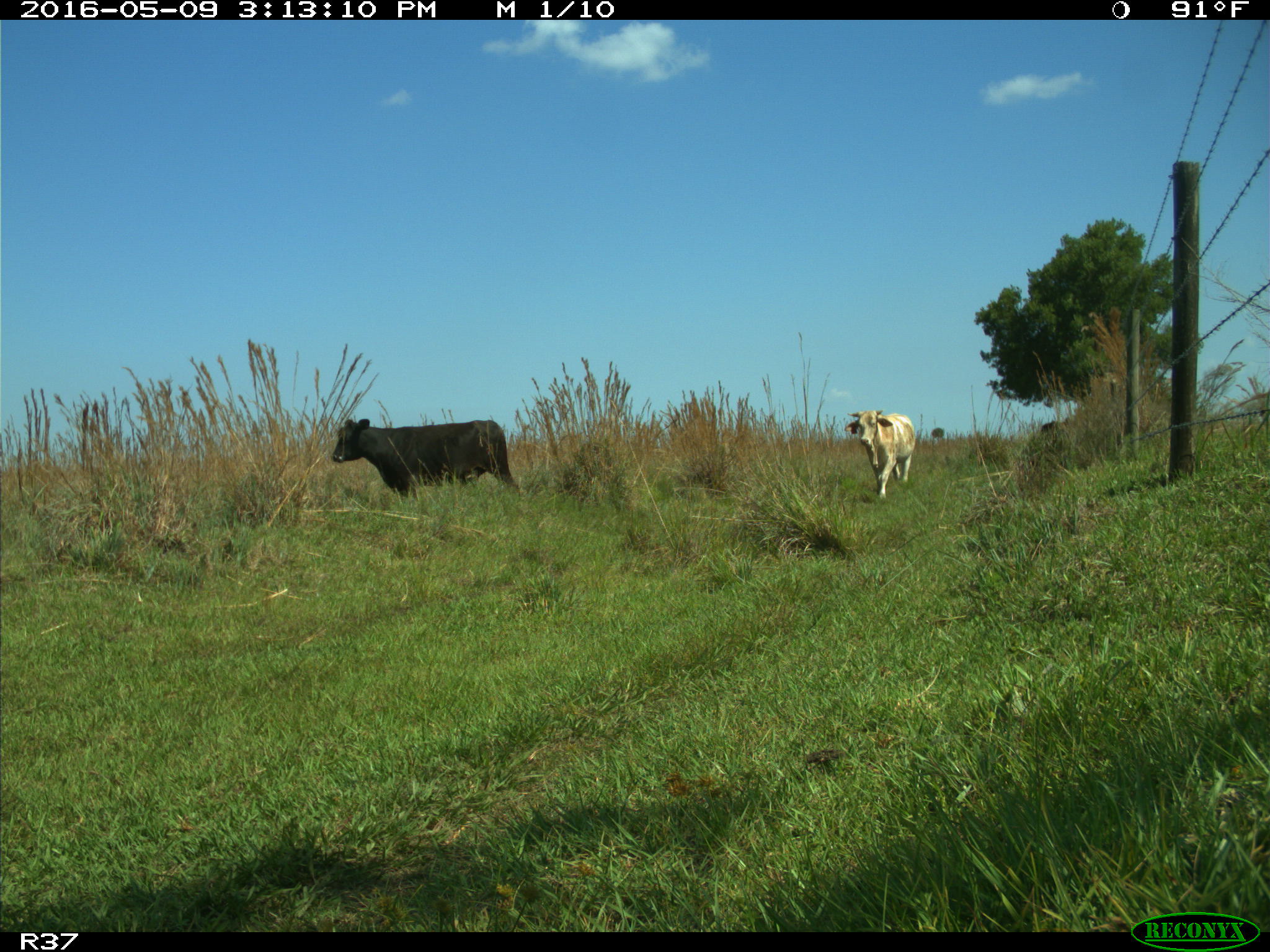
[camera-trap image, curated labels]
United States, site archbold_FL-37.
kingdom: Animalia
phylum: Chordata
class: Mammalia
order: Artiodactyla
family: Bovidae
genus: Bos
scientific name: Bos taurus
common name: domestic cow